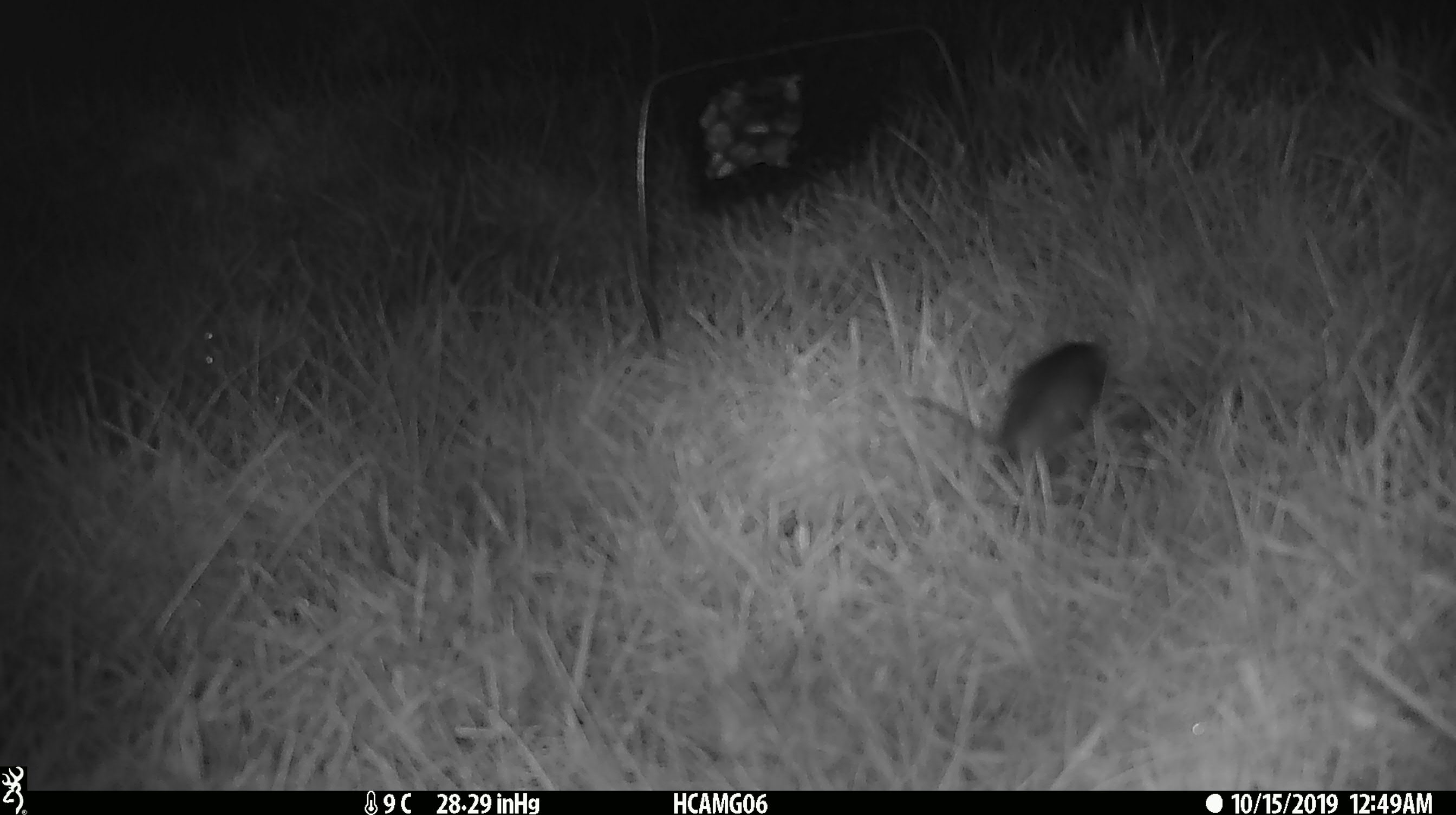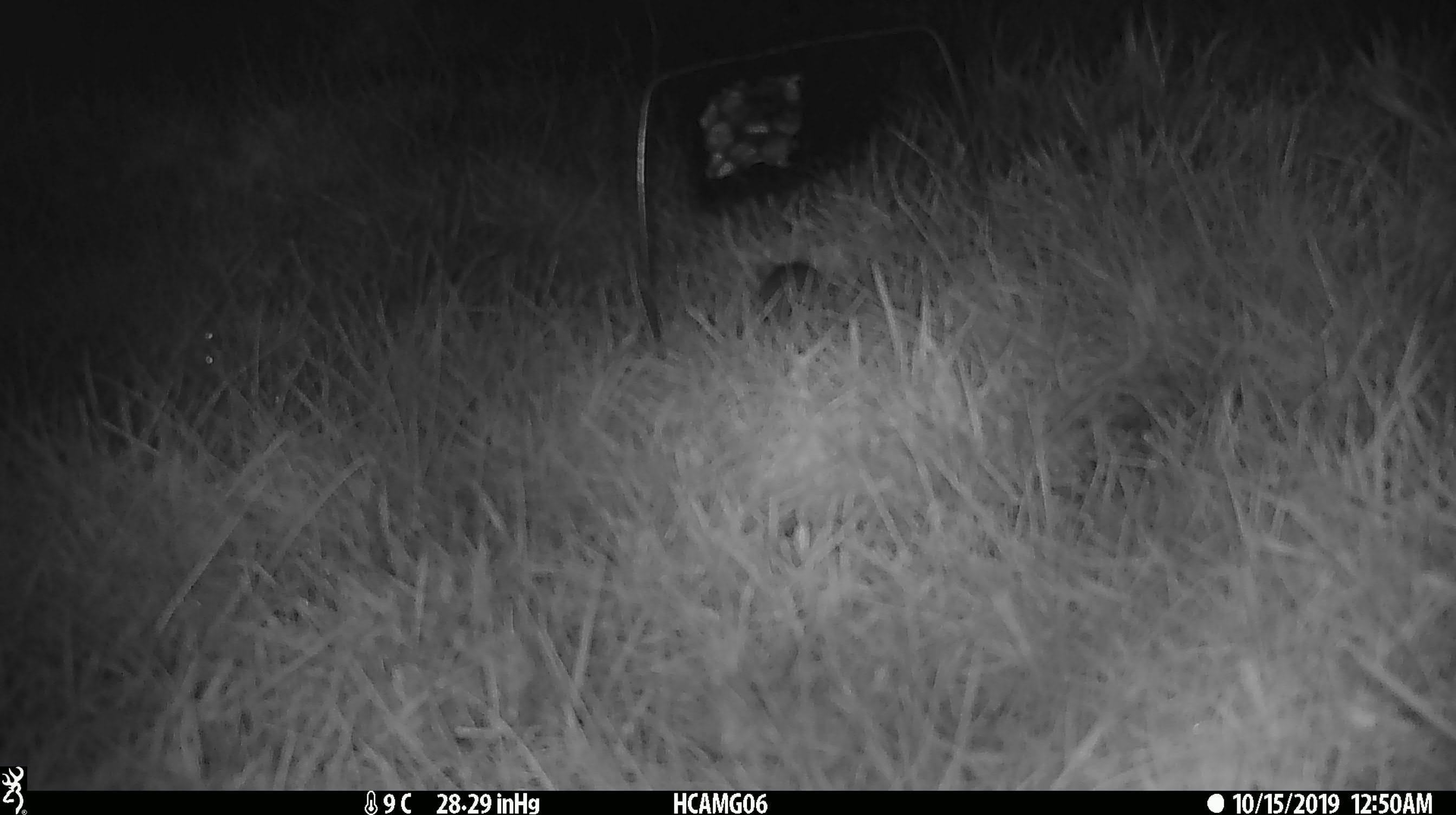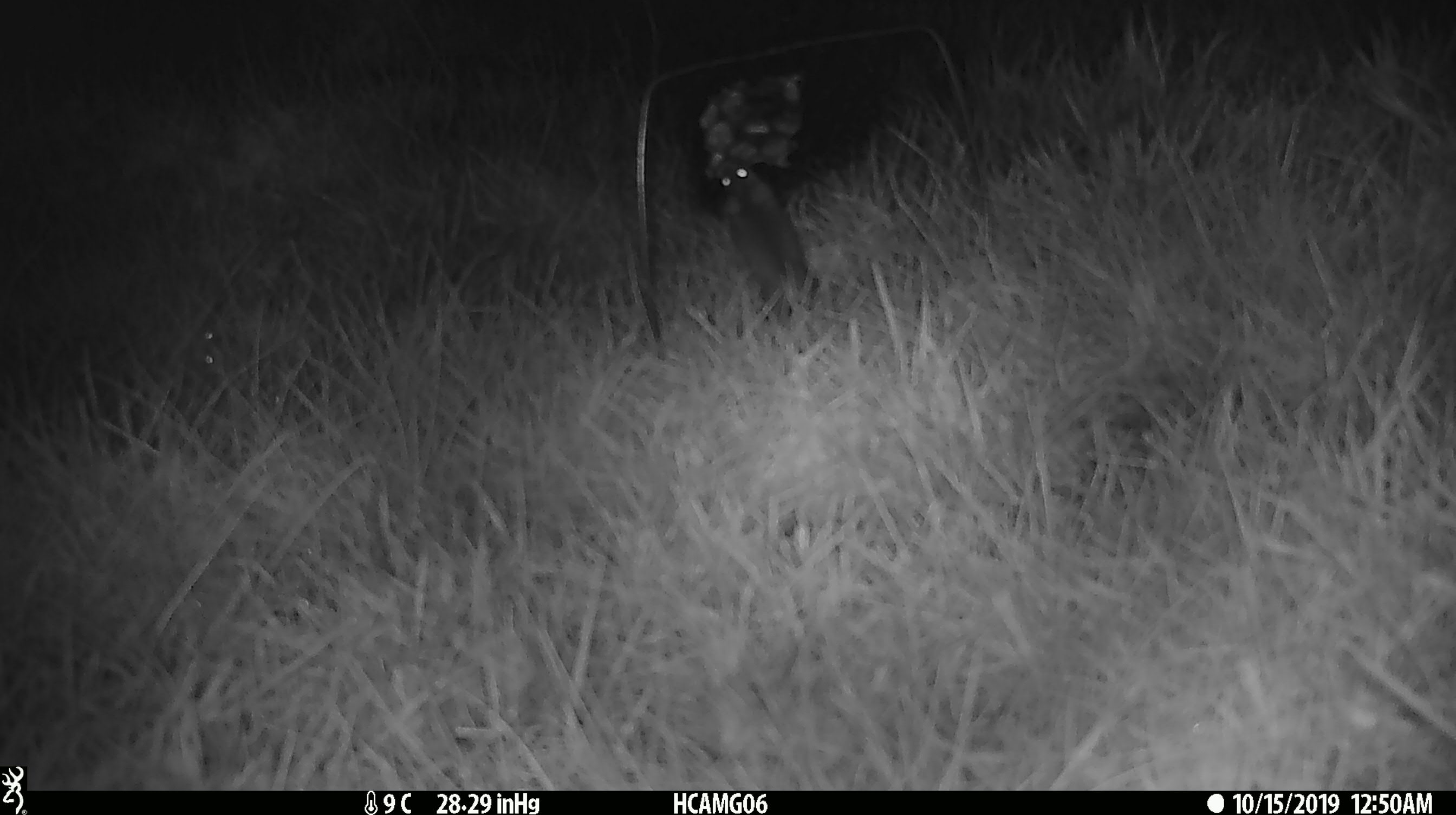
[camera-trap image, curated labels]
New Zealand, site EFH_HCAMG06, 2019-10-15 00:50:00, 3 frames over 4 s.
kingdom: Animalia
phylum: Chordata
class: Mammalia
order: Rodentia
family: Muridae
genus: Mus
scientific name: Mus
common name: mouse